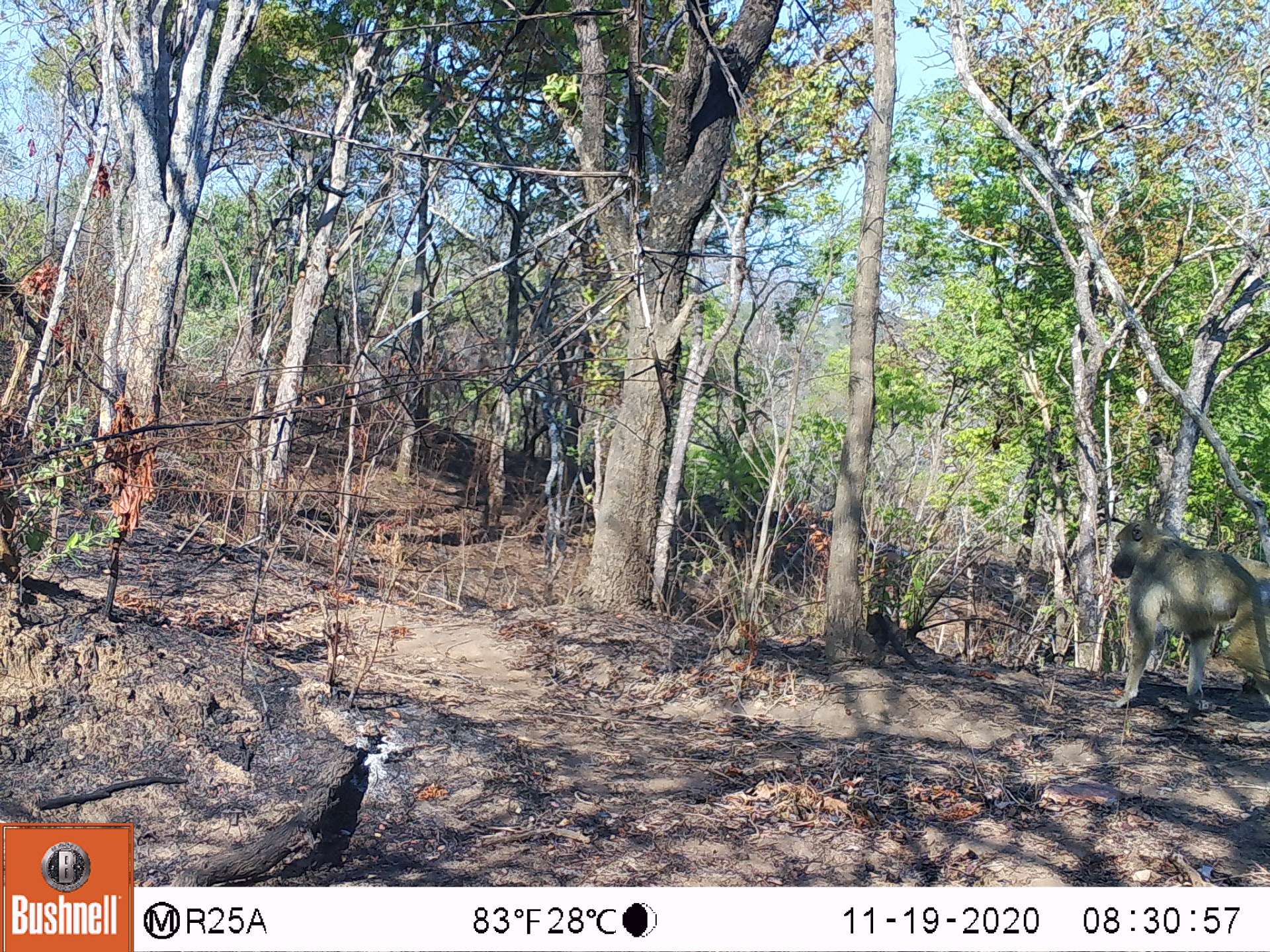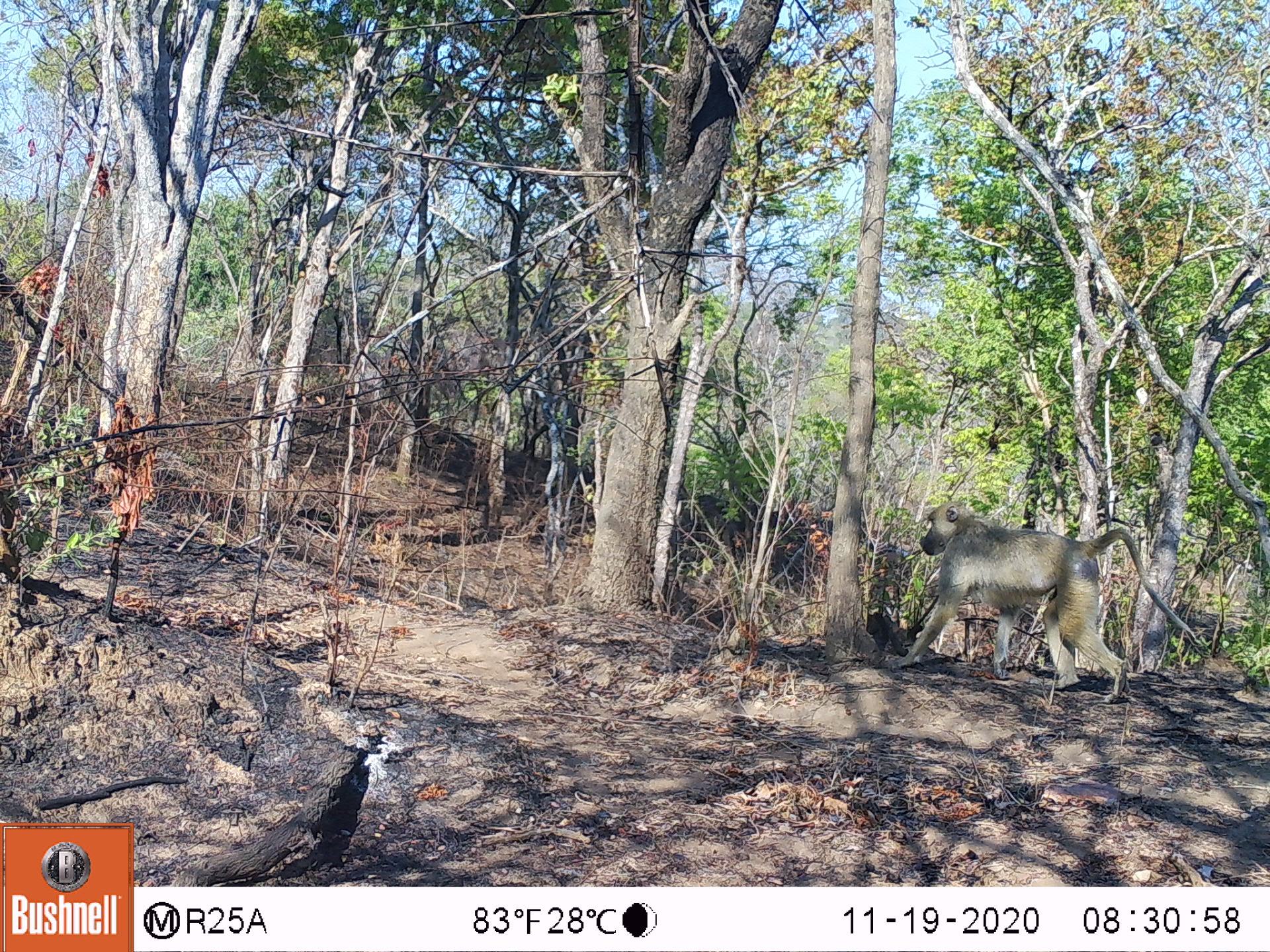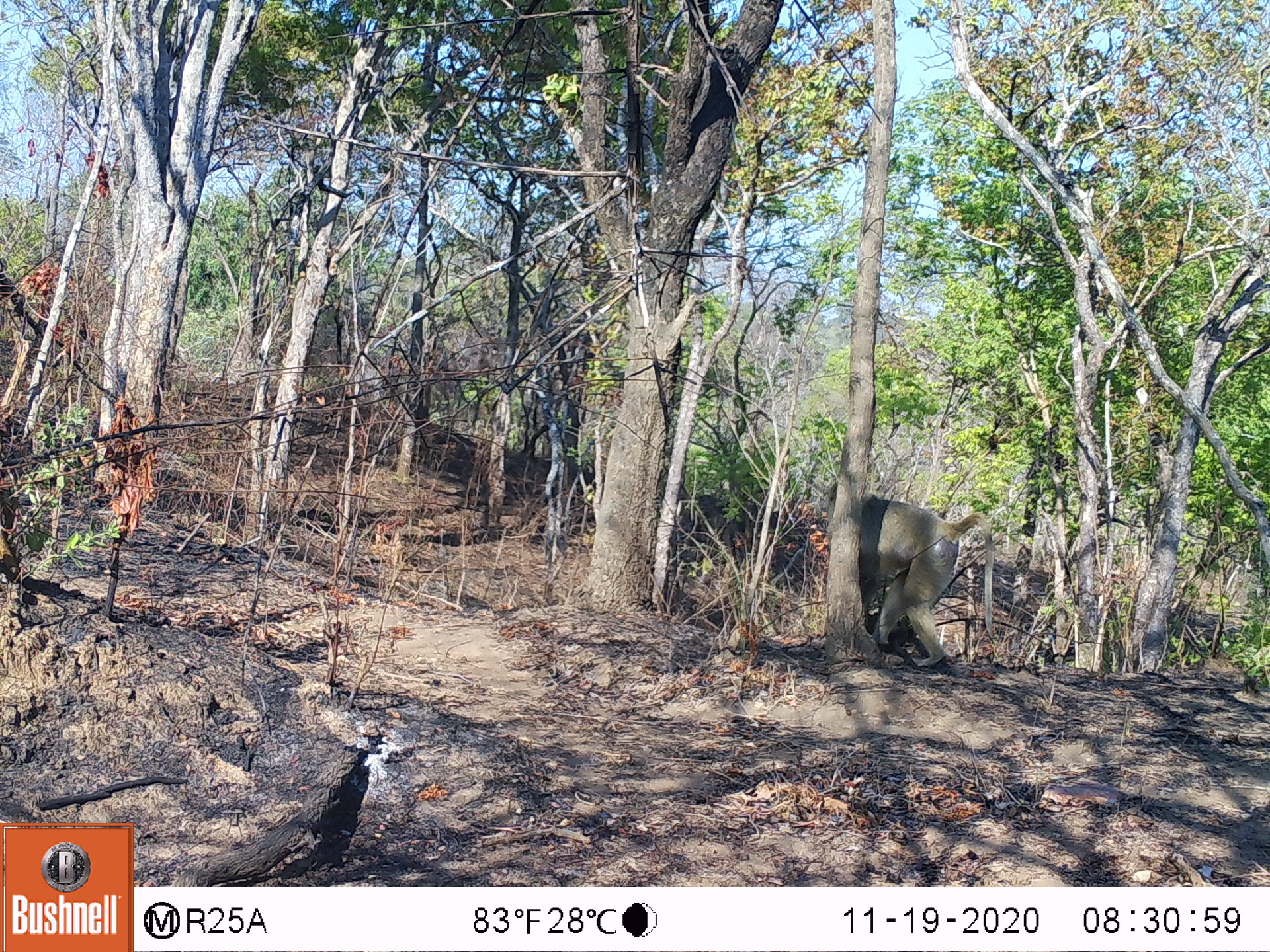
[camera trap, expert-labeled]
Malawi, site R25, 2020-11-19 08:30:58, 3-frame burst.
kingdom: Animalia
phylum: Chordata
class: Mammalia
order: Primates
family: Cercopithecidae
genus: Papio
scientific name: Papio cynocephalus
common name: yellow baboon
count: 1